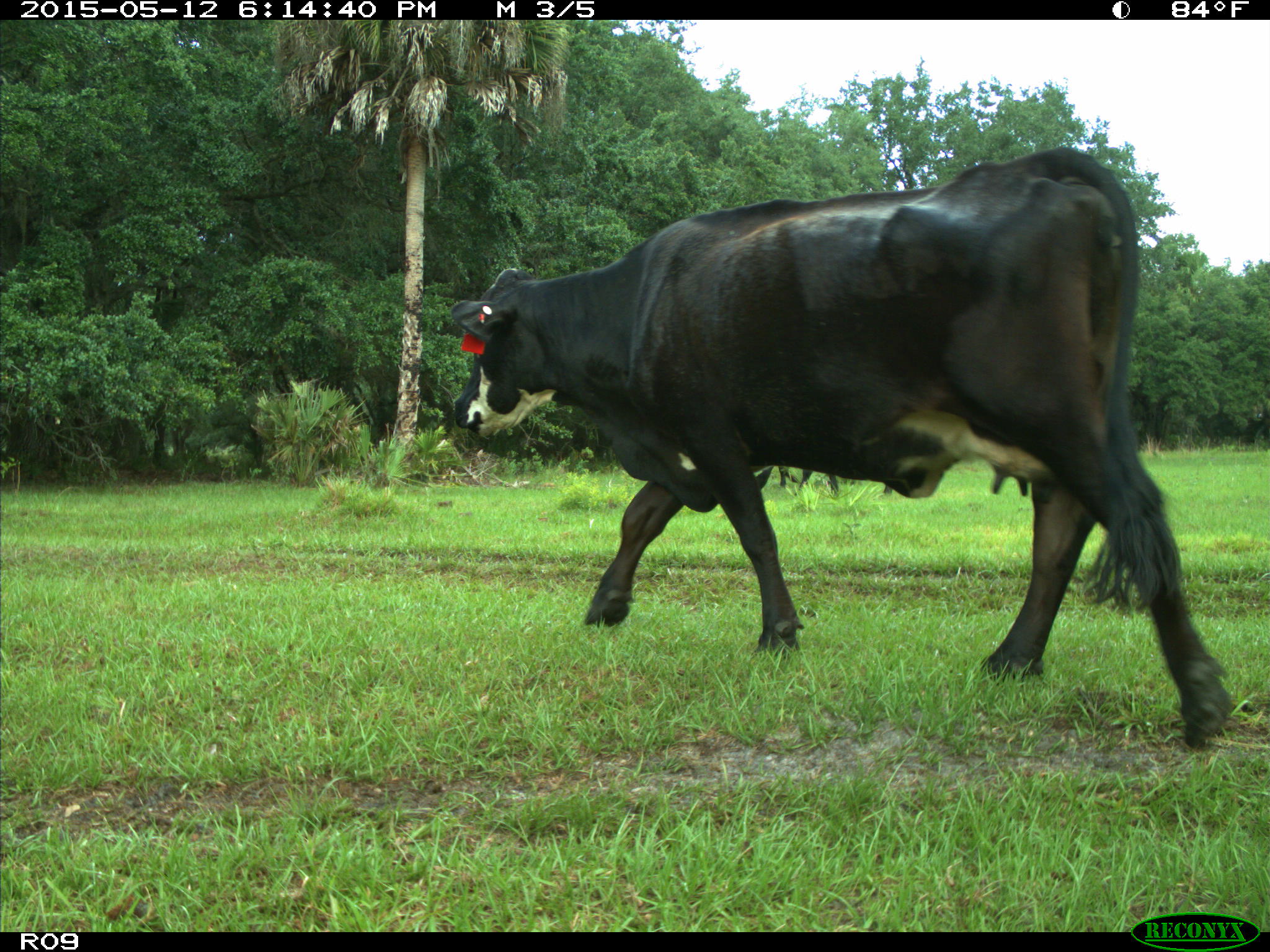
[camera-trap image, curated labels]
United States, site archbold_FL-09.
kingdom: Animalia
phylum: Chordata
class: Mammalia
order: Artiodactyla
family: Bovidae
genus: Bos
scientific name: Bos taurus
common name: domestic cow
Bos taurus (domestic cow).